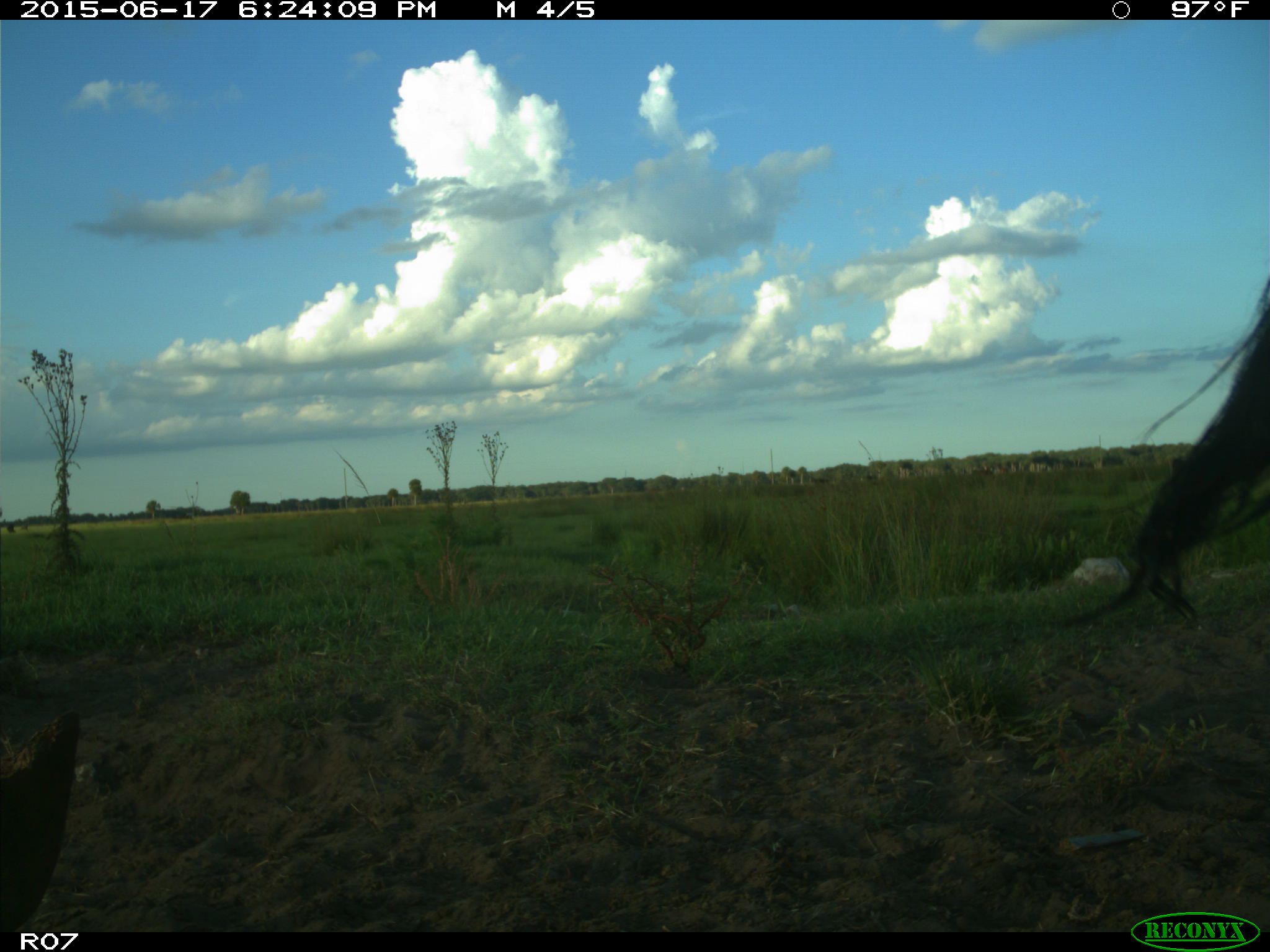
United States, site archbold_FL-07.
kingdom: Animalia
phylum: Chordata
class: Mammalia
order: Artiodactyla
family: Bovidae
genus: Bos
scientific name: Bos taurus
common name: domestic cow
Bos taurus (domestic cow).